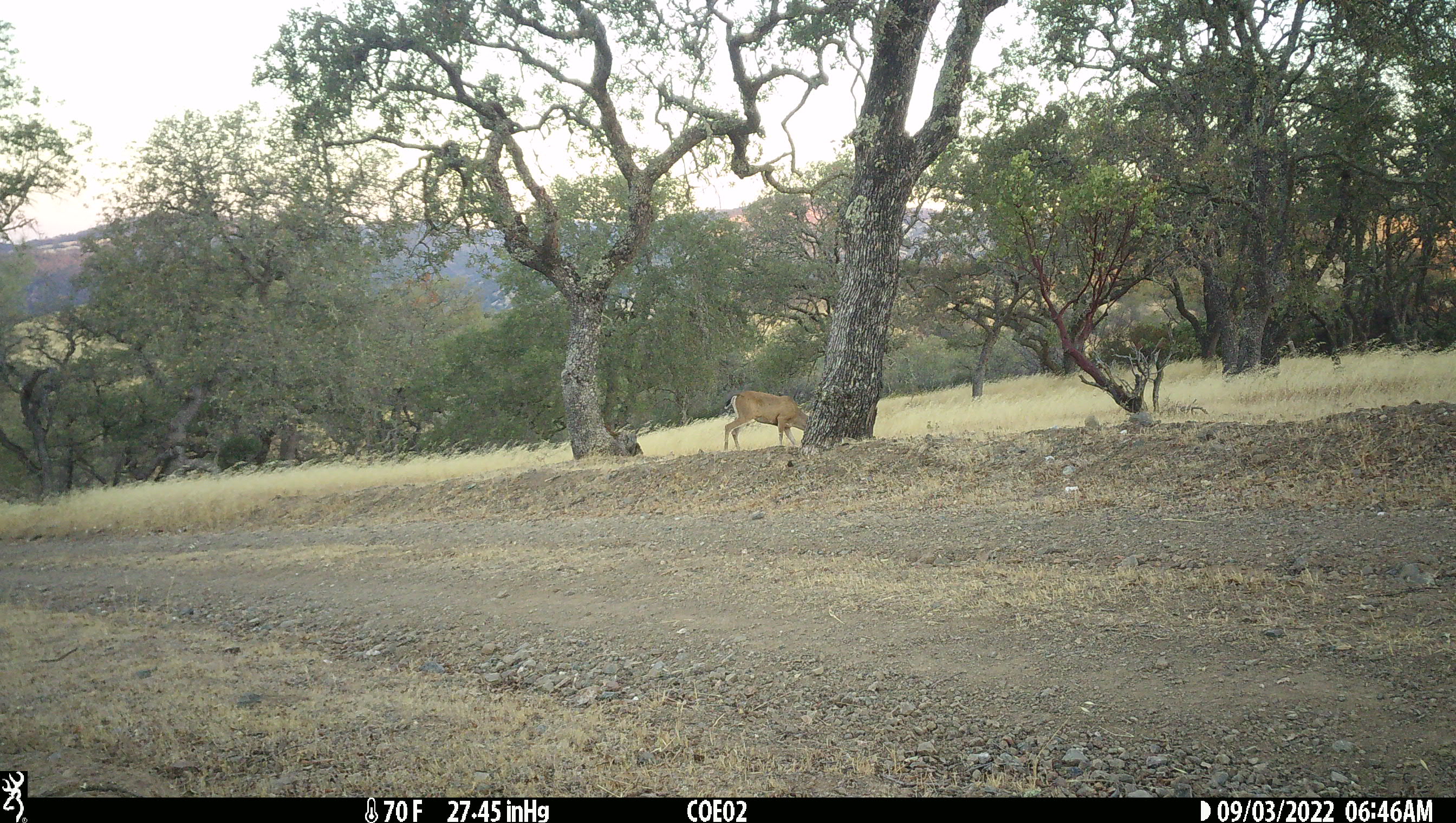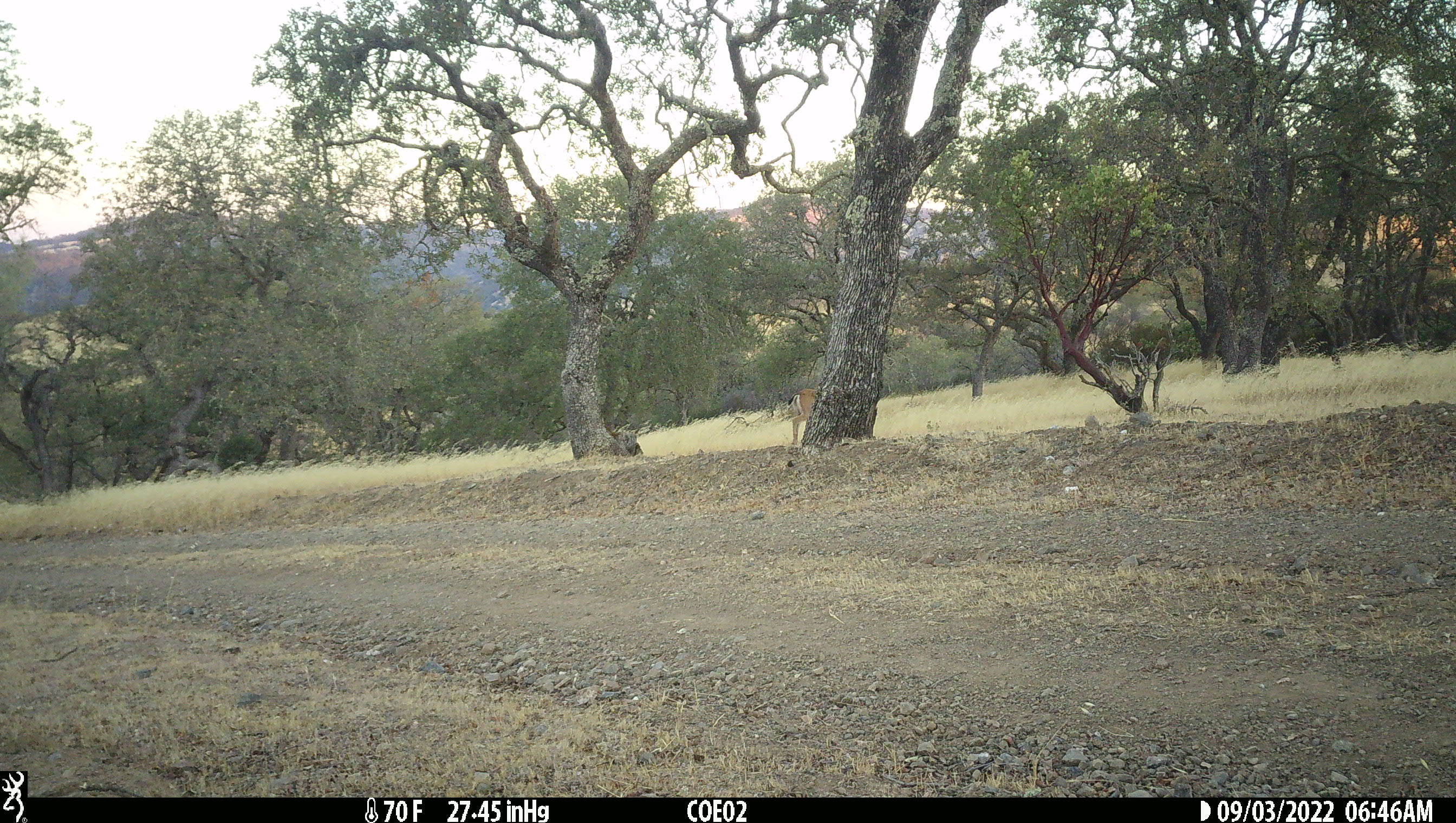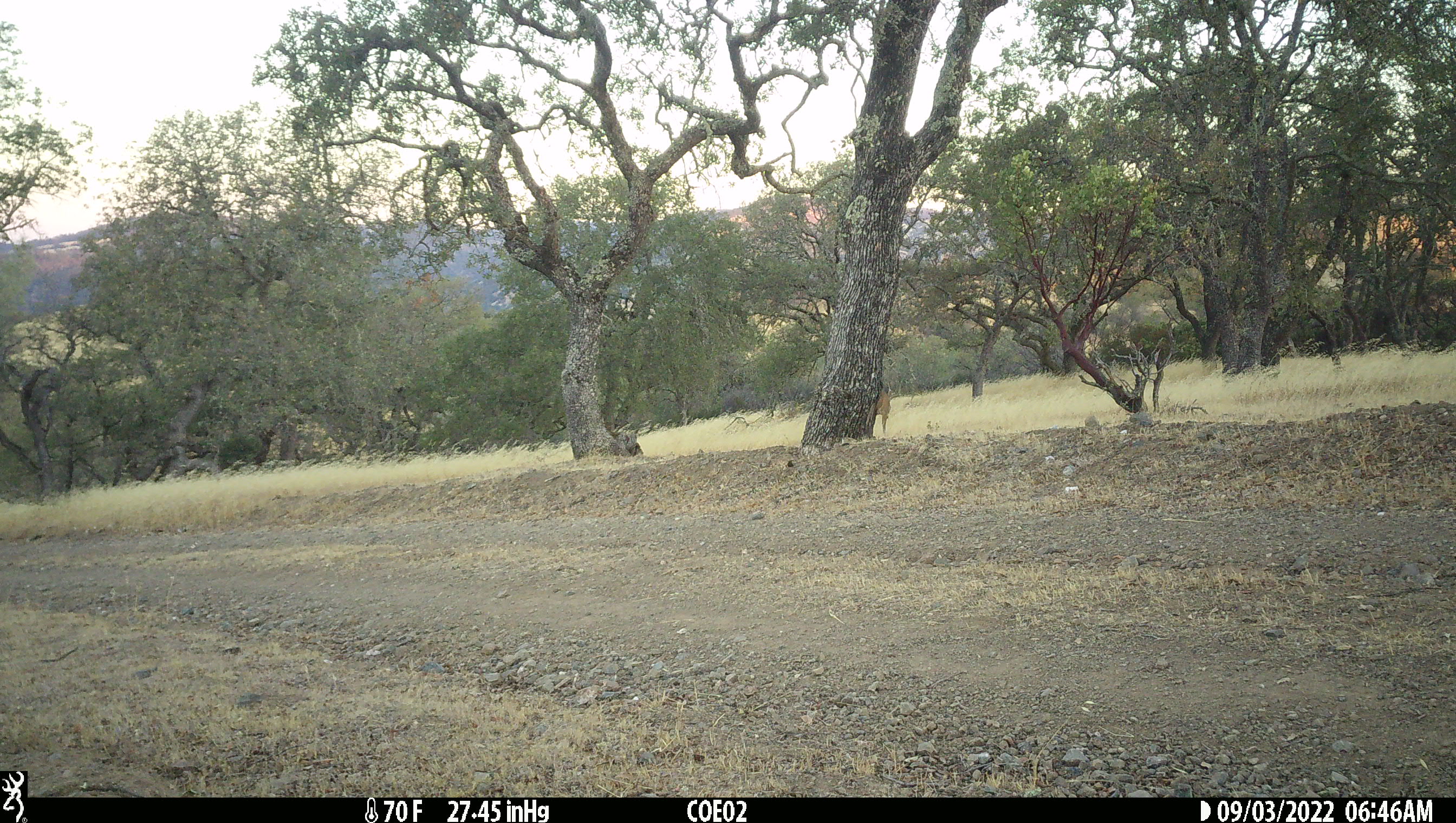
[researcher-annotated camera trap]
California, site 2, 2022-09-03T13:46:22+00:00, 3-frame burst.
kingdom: Animalia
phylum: Chordata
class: Mammalia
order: Artiodactyla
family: Cervidae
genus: Odocoileus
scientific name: Odocoileus hemionus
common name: mule deer